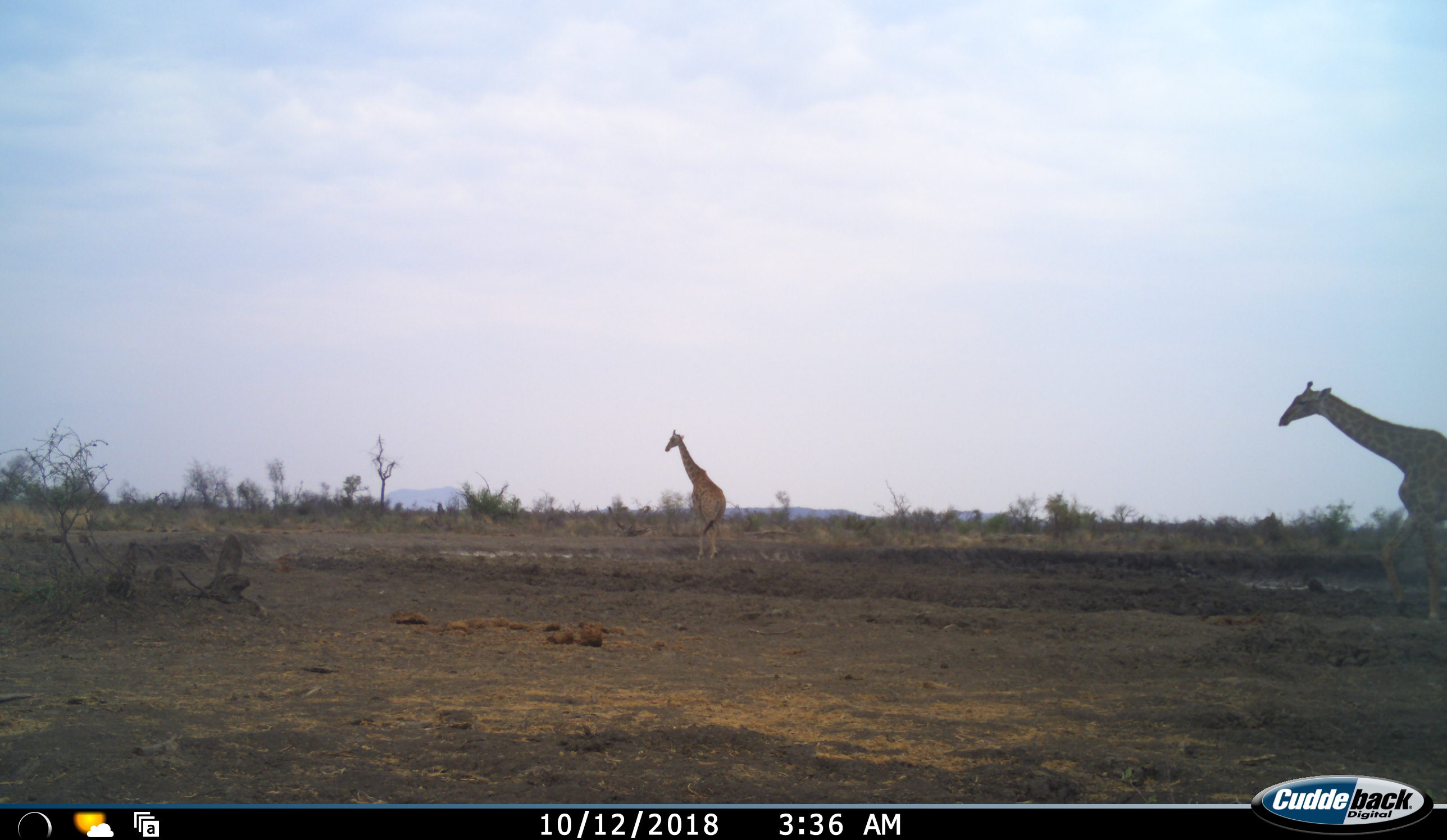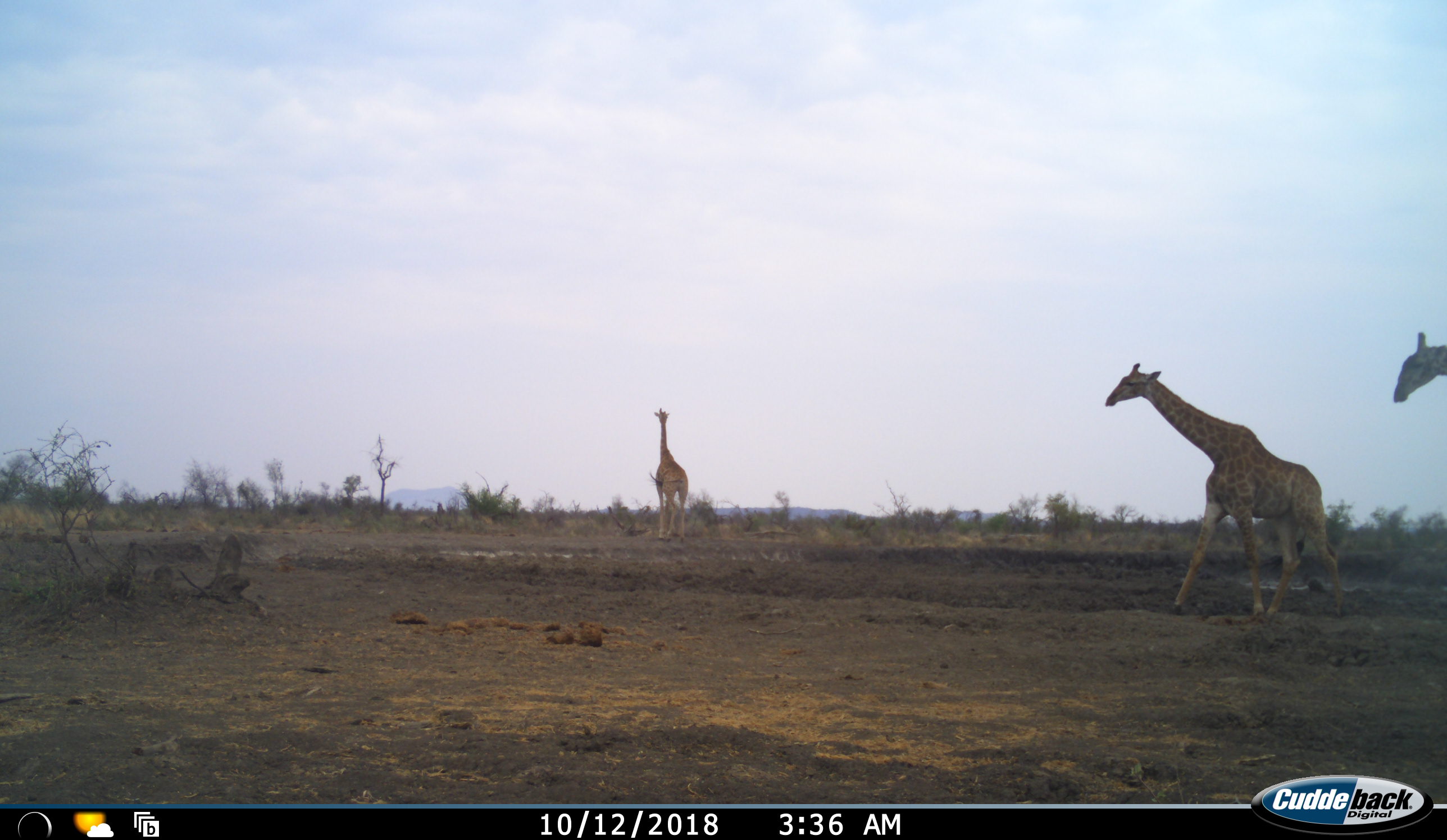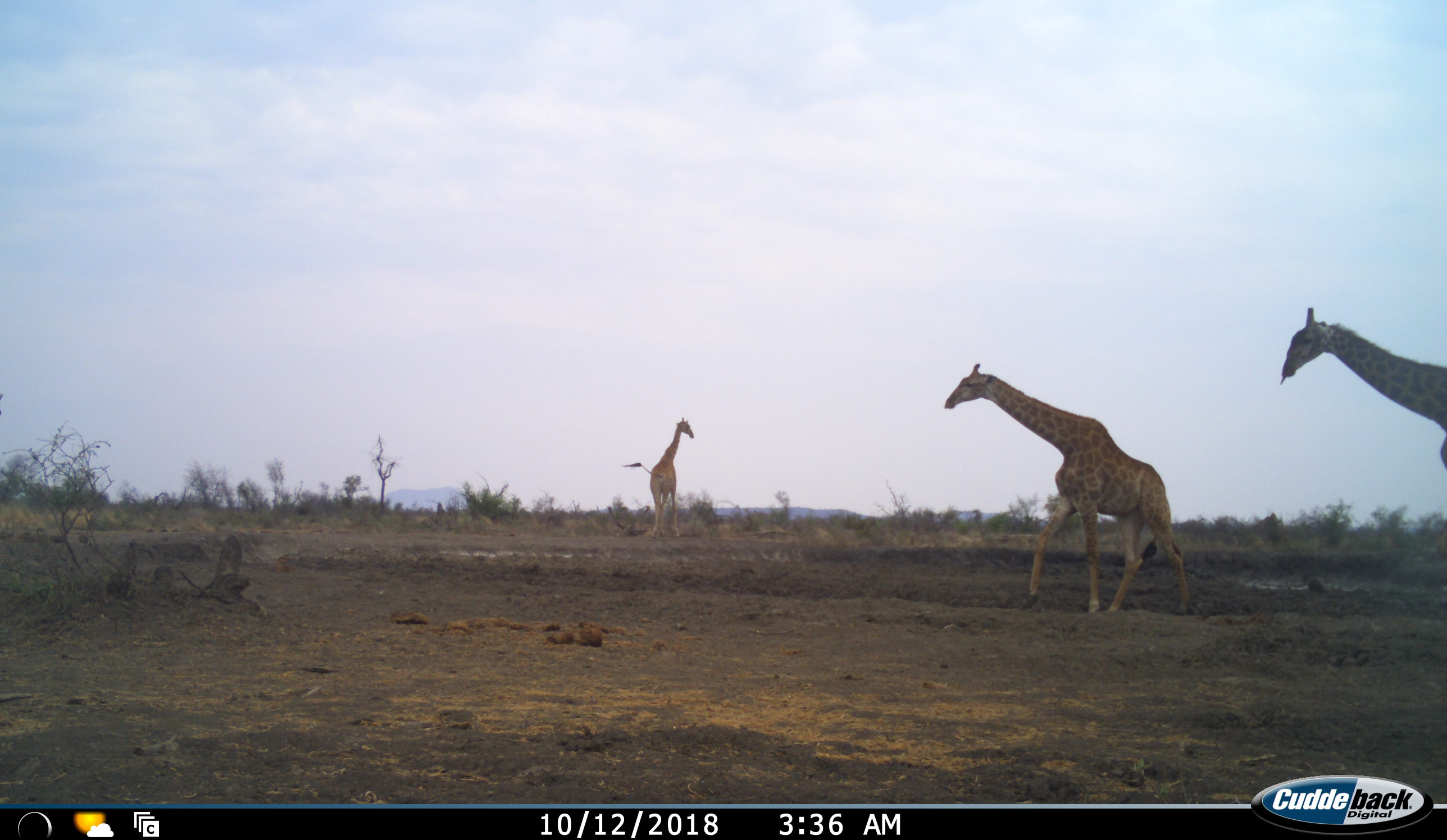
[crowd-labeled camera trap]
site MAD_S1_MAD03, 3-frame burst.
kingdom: Animalia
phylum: Chordata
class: Mammalia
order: Artiodactyla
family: Giraffidae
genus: Giraffa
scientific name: Giraffa camelopardalis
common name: giraffe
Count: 3.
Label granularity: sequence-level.